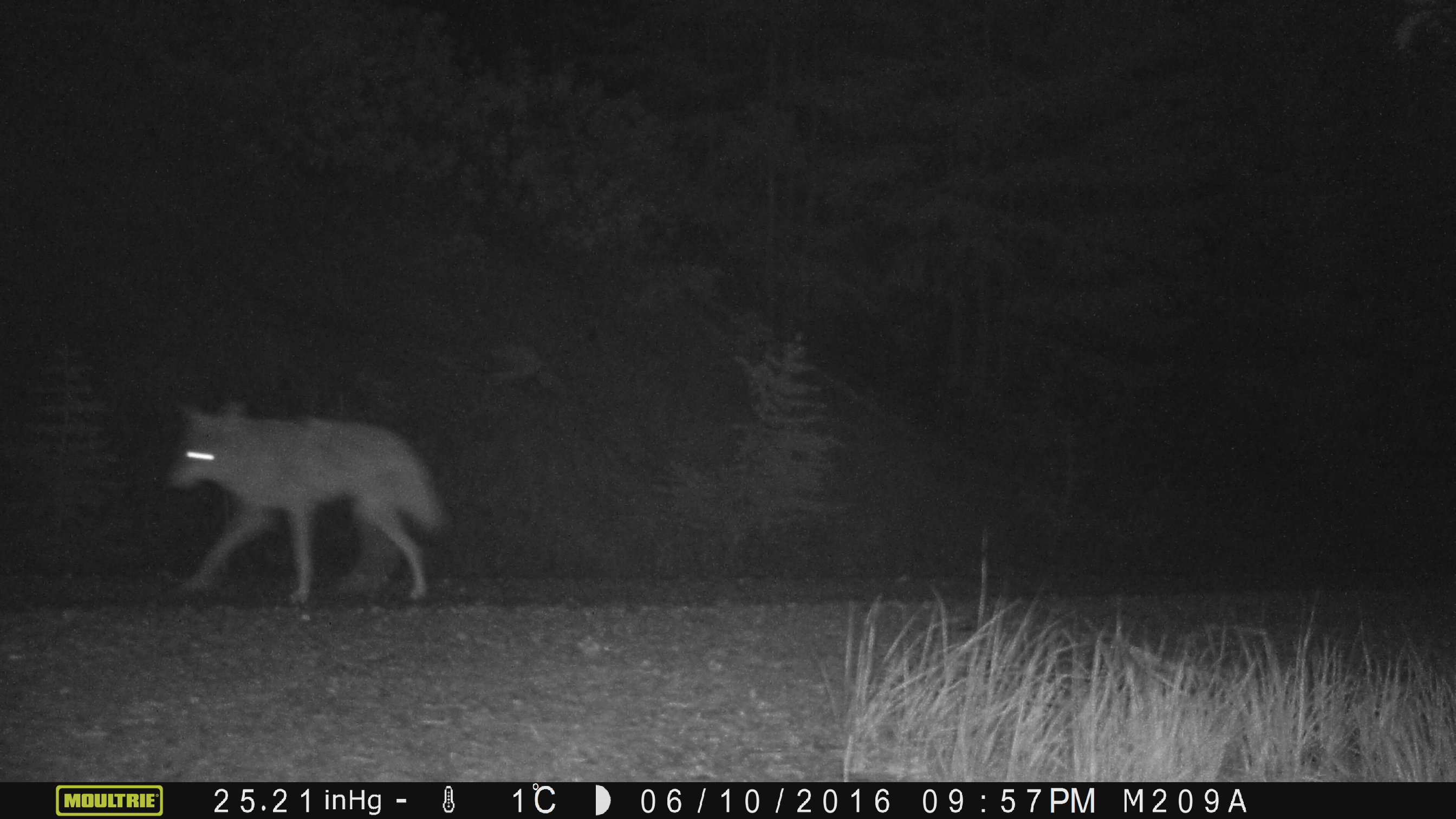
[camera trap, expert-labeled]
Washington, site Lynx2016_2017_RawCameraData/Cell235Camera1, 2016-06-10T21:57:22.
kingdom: Animalia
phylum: Chordata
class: Mammalia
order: Carnivora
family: Canidae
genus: Canis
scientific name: Canis latrans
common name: coyote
Canis latrans (coyote). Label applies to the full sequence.